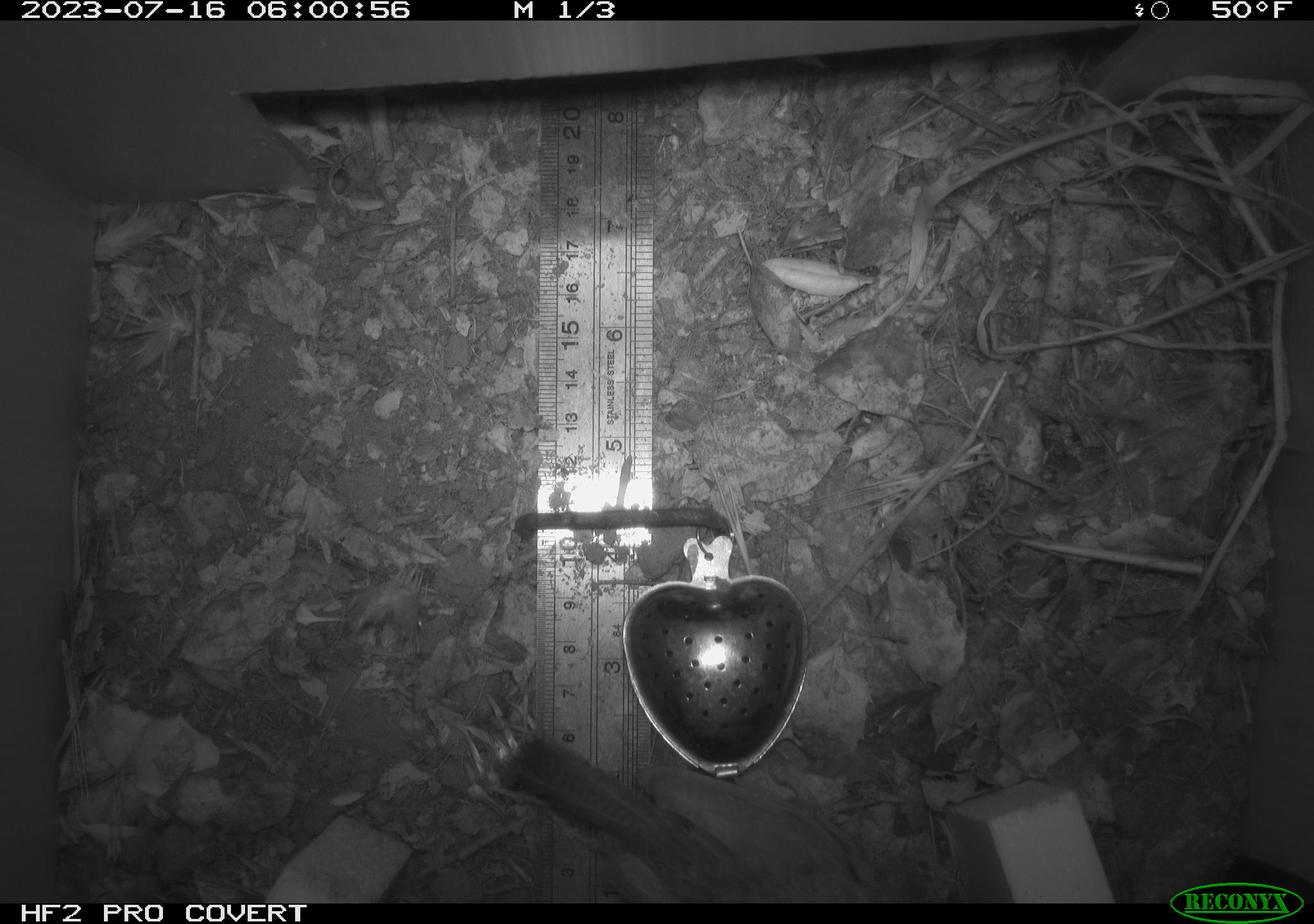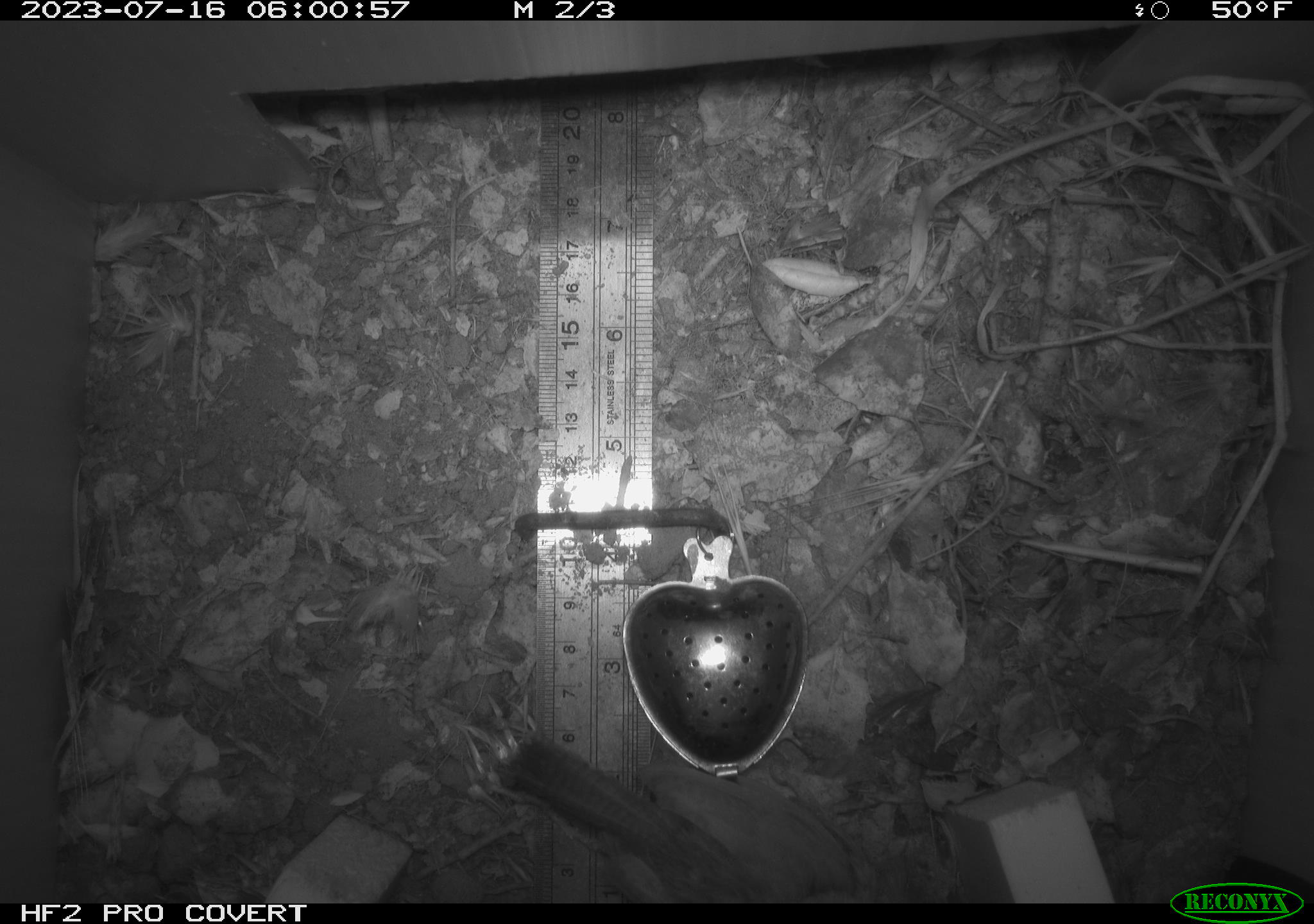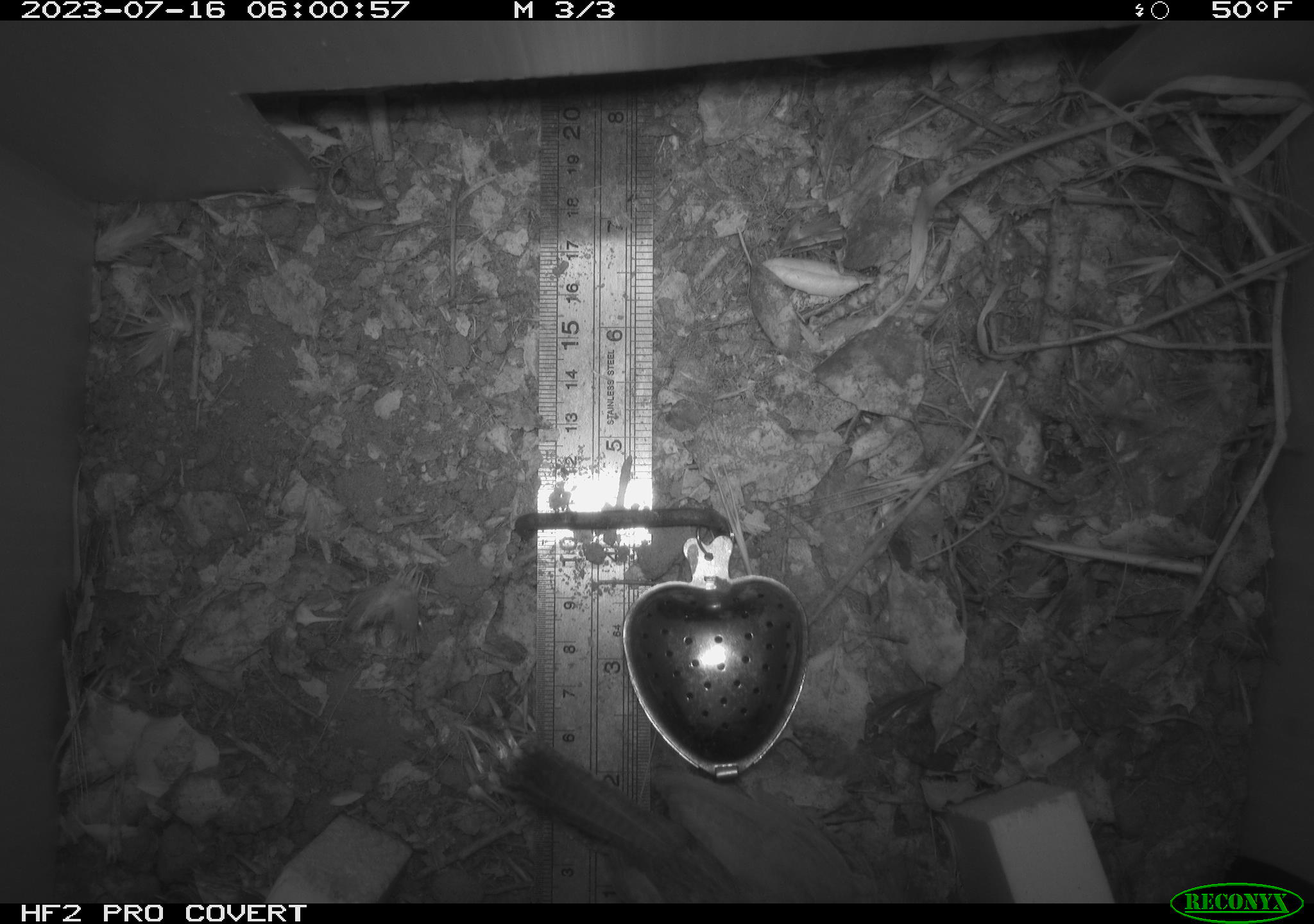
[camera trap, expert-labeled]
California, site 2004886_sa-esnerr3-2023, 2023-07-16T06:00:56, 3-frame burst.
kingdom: Animalia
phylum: Chordata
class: Aves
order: Passeriformes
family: Troglodytidae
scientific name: Troglodytidae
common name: wren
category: troglodytidae family